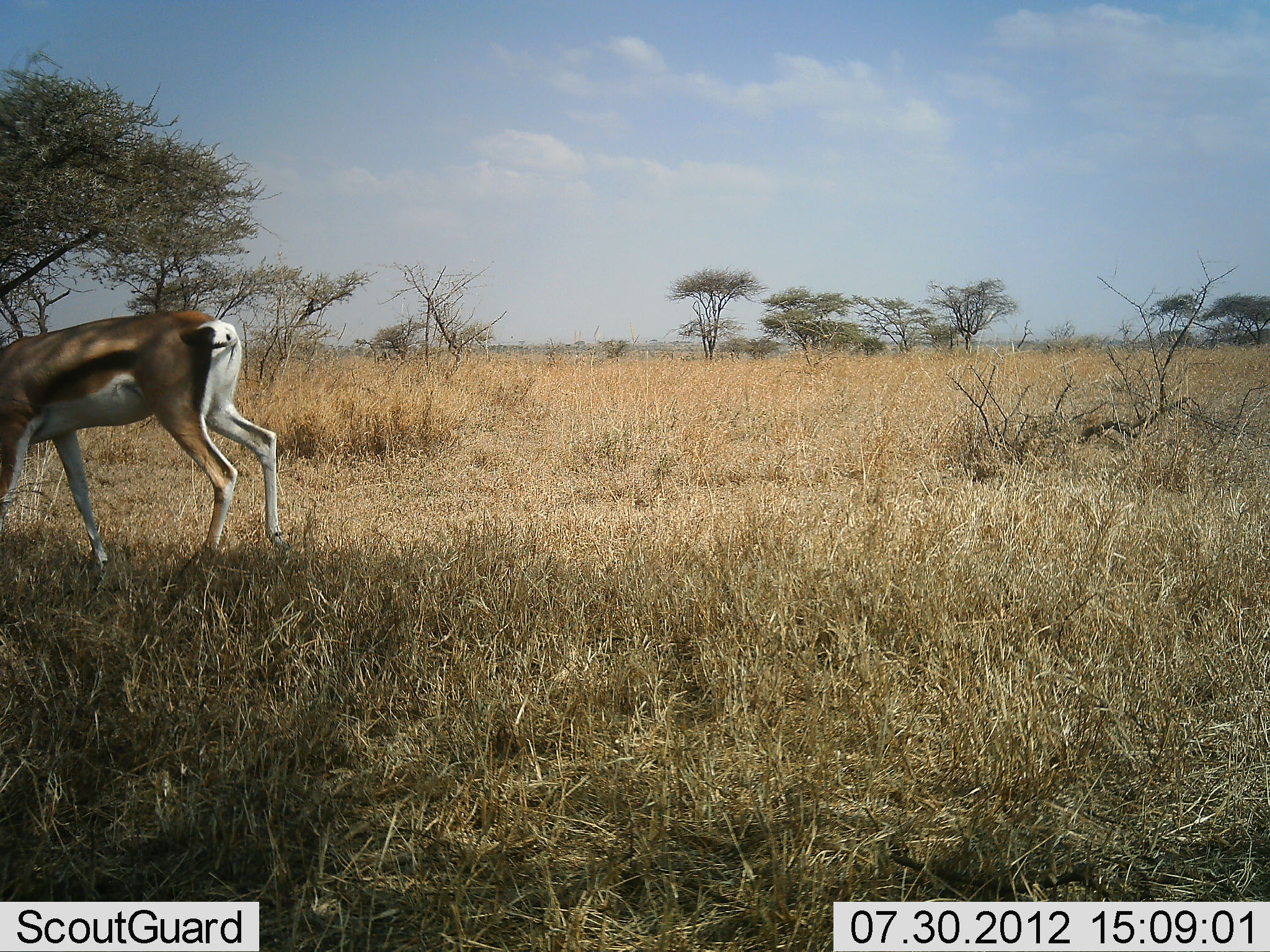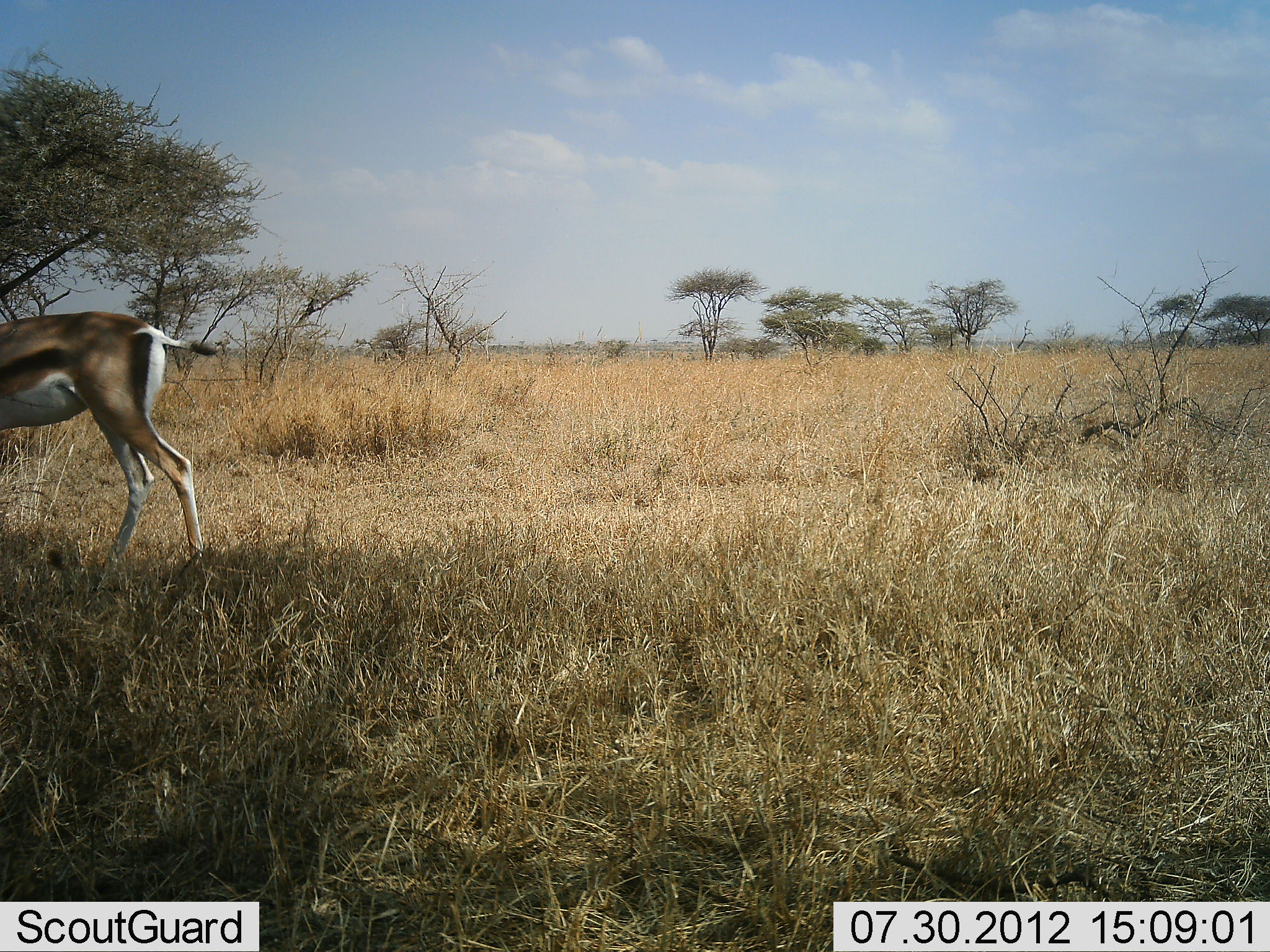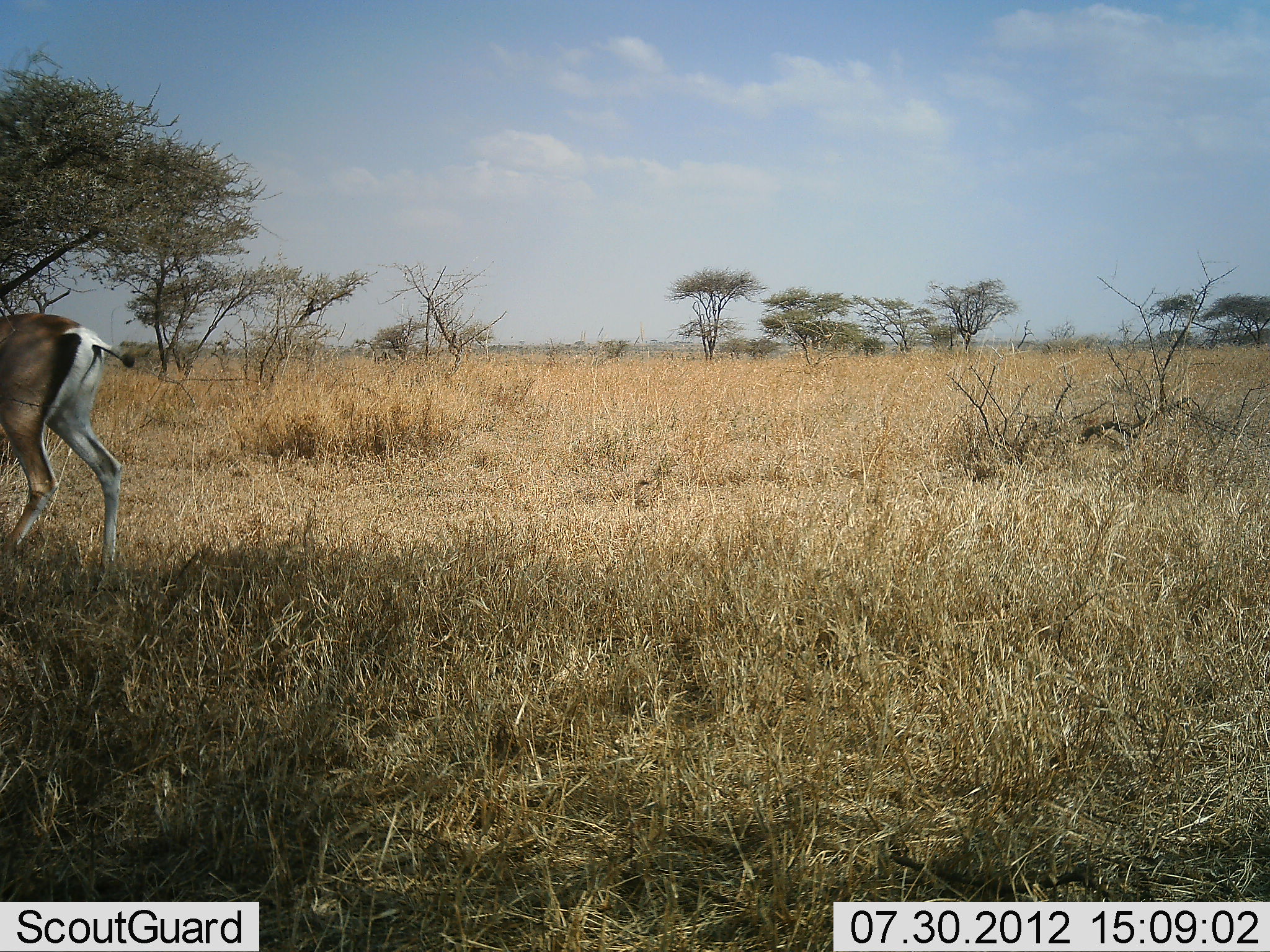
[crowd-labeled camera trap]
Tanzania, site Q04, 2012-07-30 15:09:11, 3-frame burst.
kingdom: Animalia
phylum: Chordata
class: Mammalia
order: Artiodactyla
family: Bovidae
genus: Eudorcas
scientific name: Eudorcas thomsonii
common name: thomson's gazelle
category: gazellethomsons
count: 1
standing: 30%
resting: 0%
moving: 80%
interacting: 0%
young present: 0%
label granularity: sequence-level